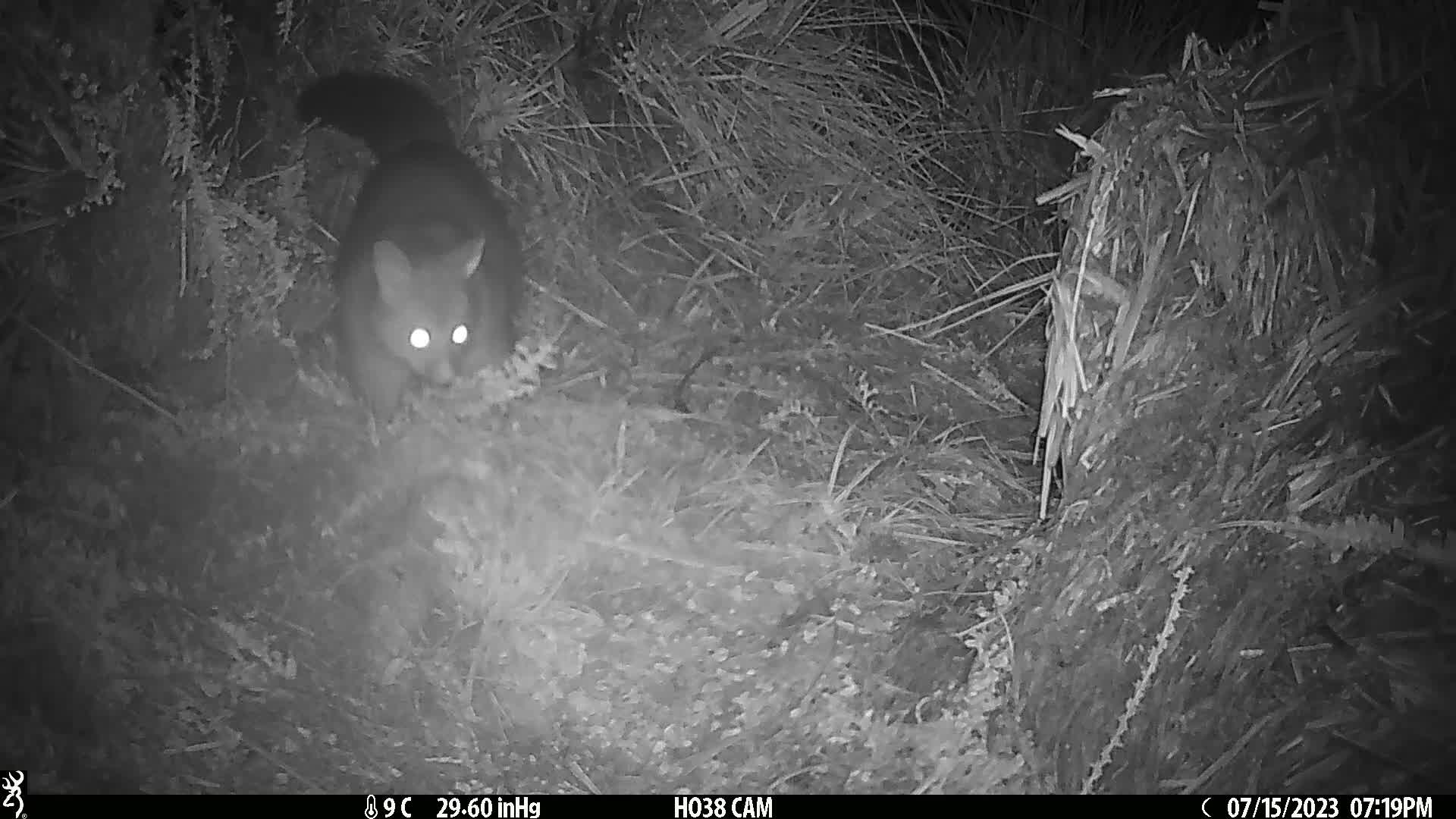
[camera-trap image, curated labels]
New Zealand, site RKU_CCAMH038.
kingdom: Animalia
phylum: Chordata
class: Mammalia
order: Diprotodontia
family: Phalangeridae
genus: Trichosurus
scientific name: Trichosurus vulpecula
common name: common brushtail possum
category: possum